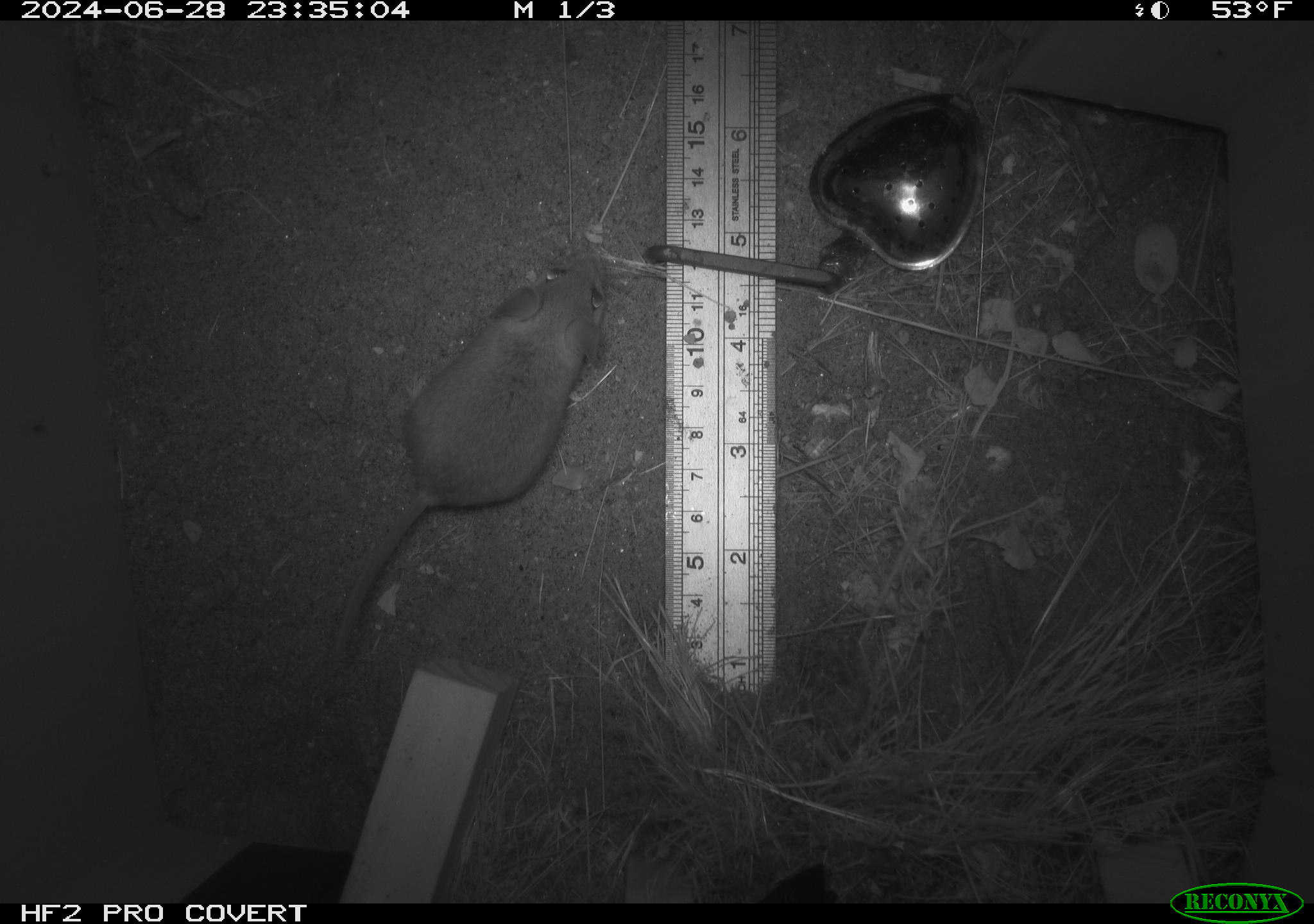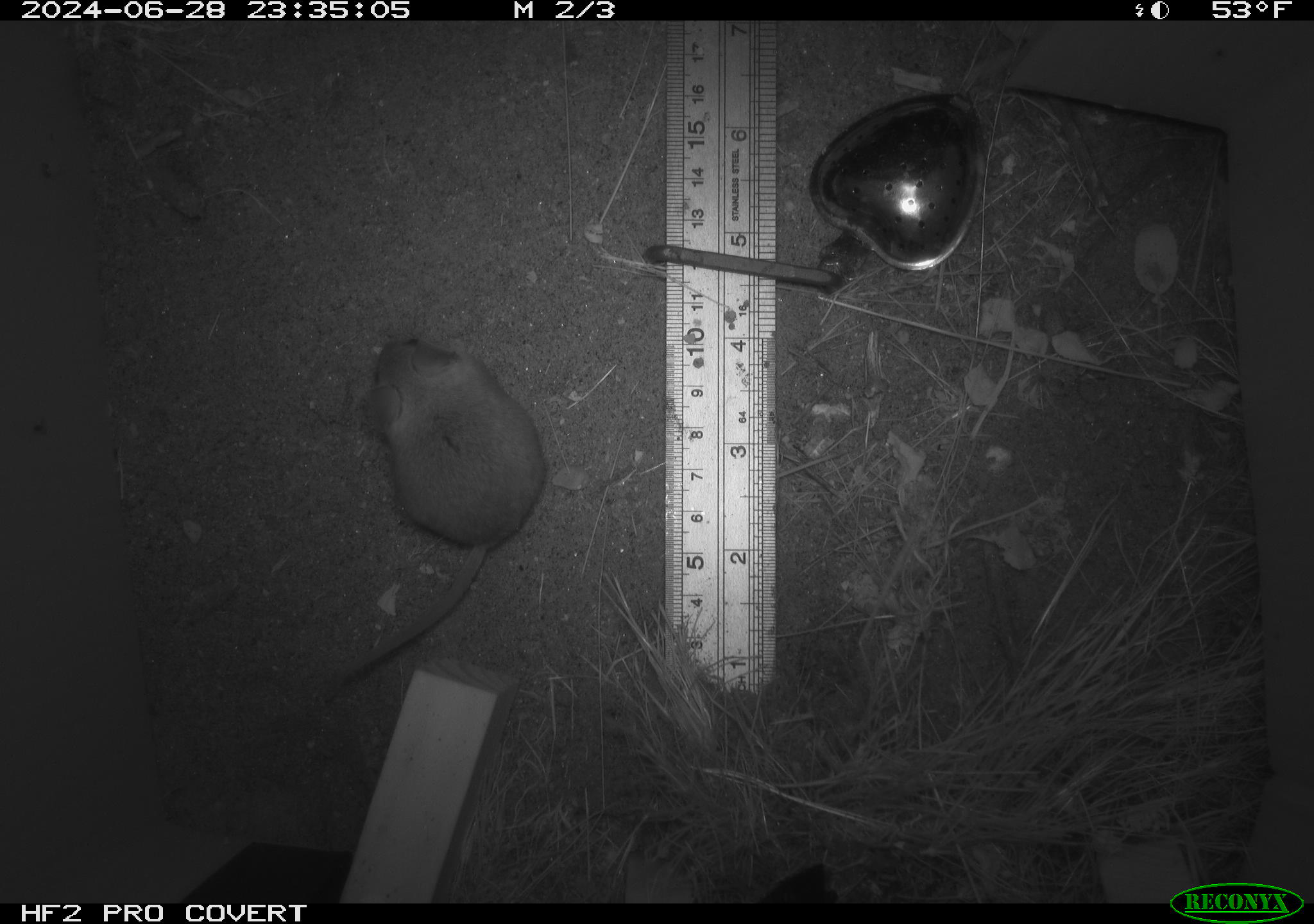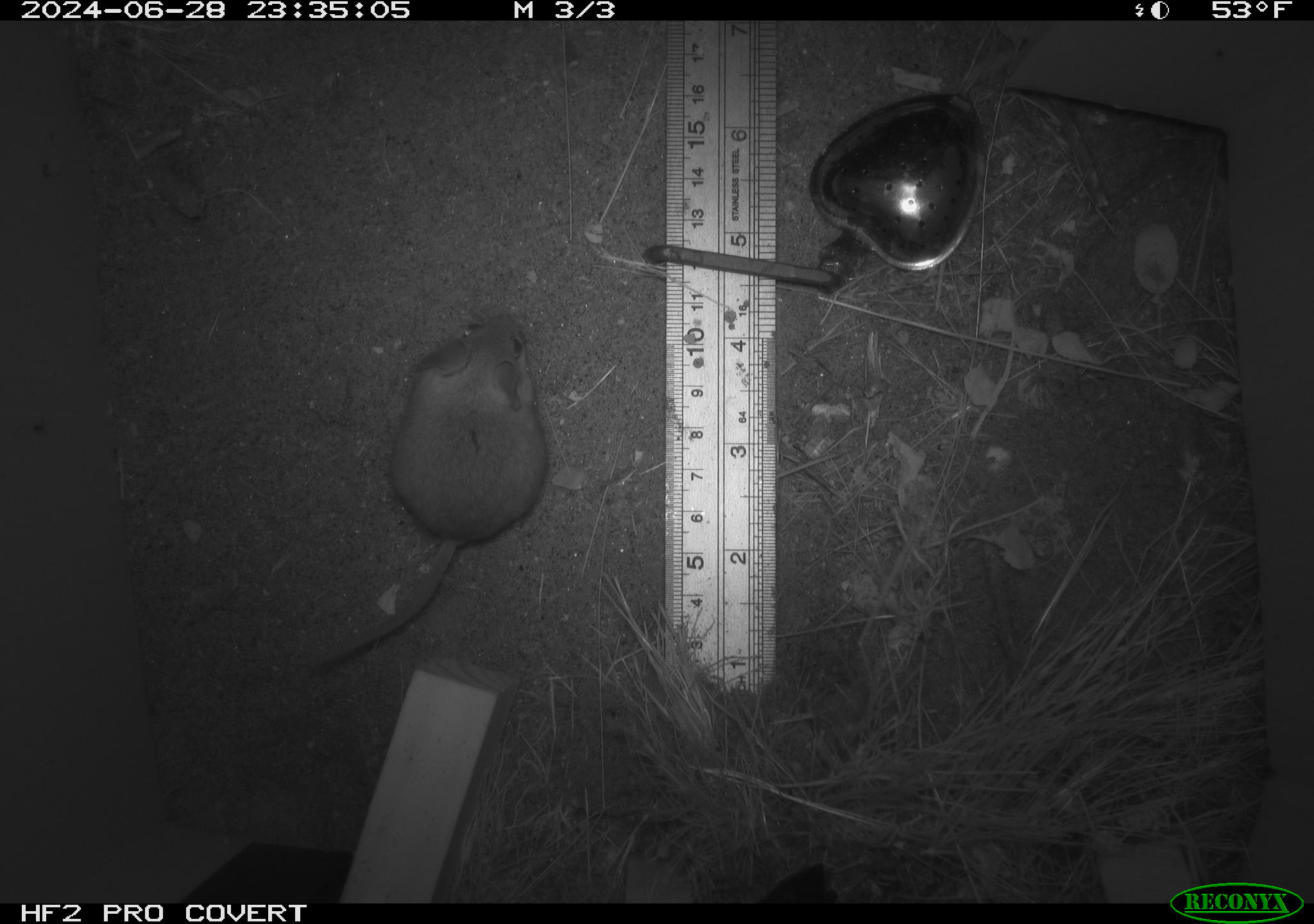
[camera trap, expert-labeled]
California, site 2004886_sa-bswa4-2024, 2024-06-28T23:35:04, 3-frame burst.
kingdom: Animalia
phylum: Chordata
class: Mammalia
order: Rodentia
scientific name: Rodentia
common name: rodent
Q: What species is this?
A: Rodent (Rodentia).